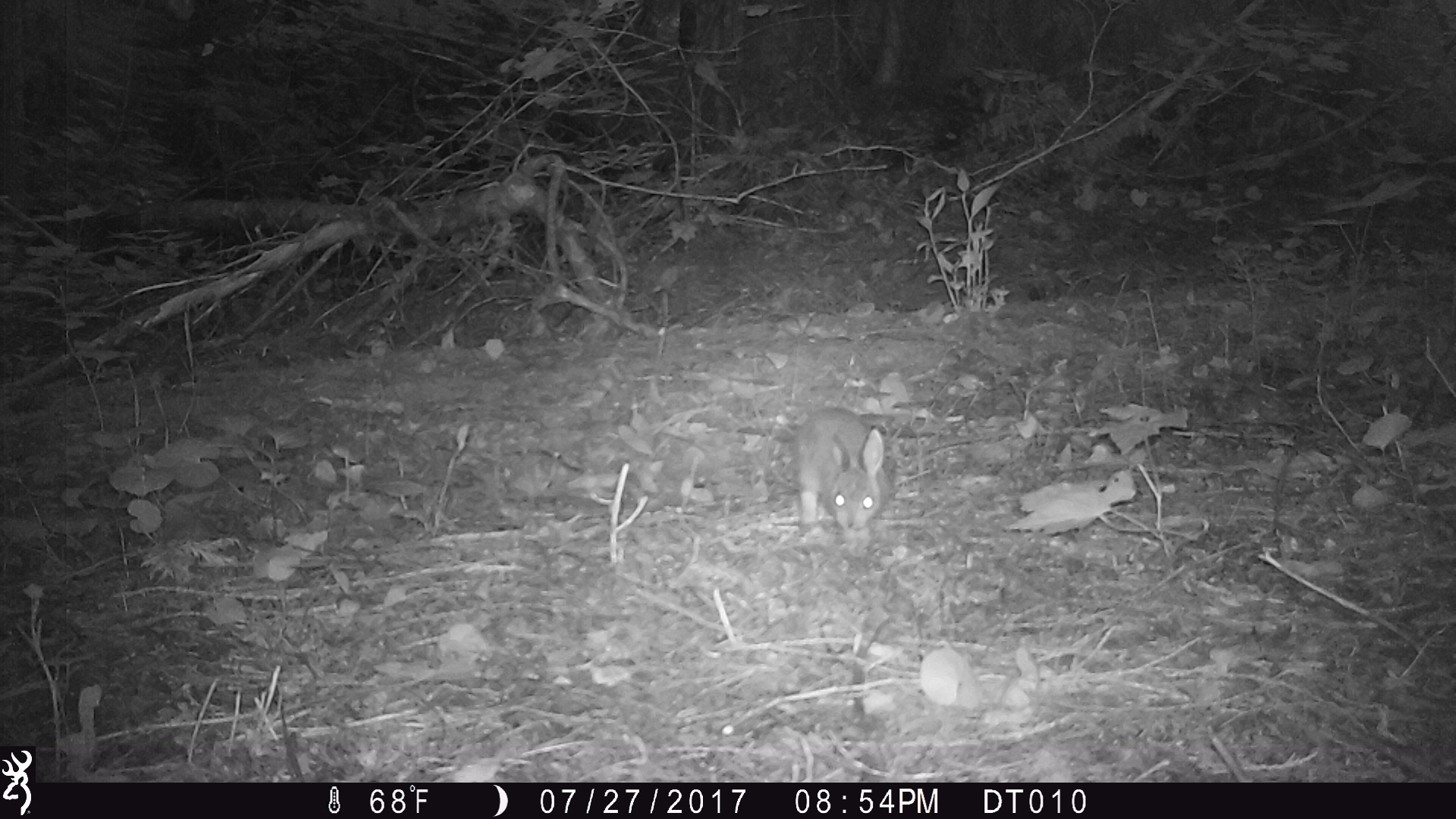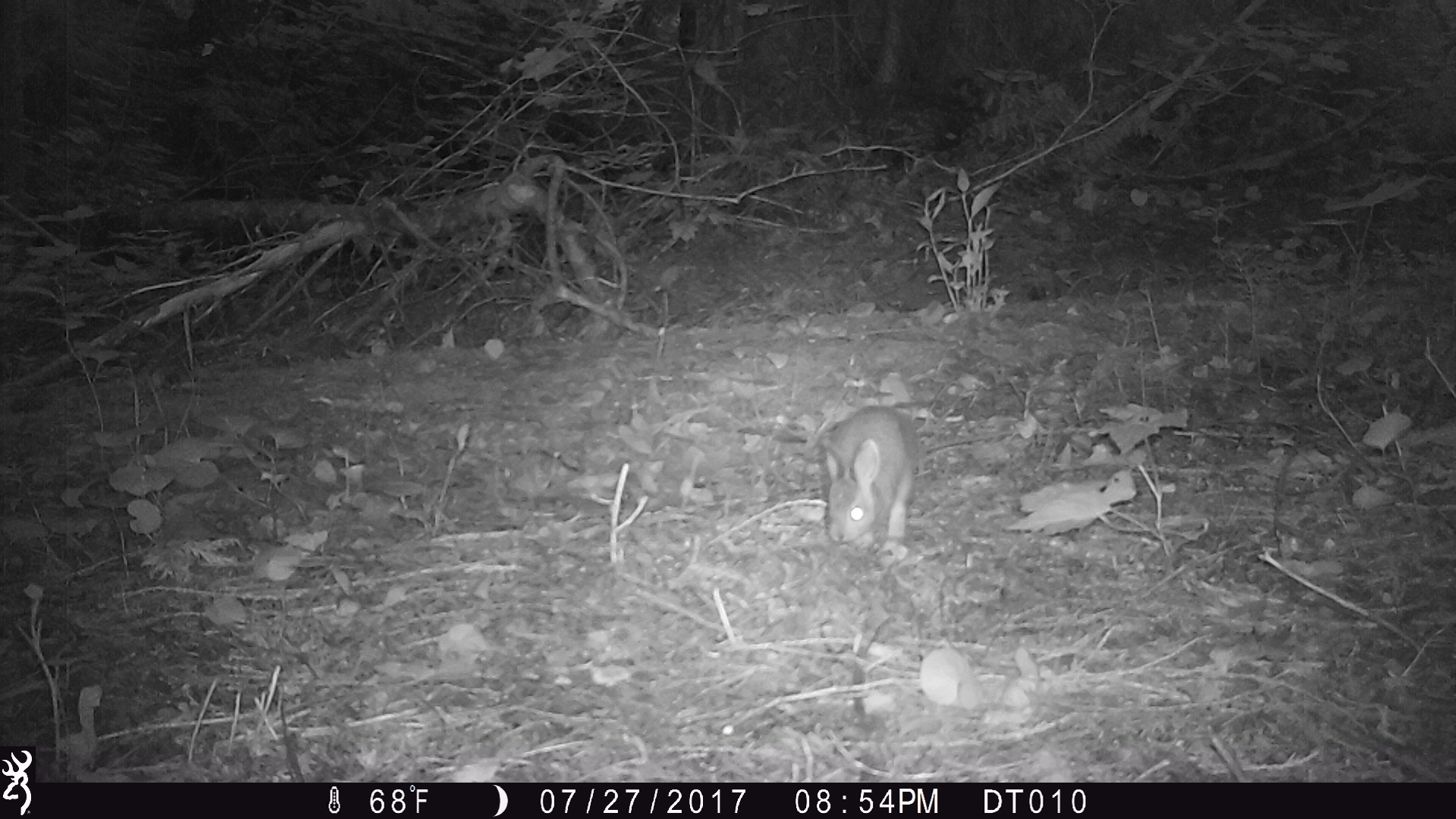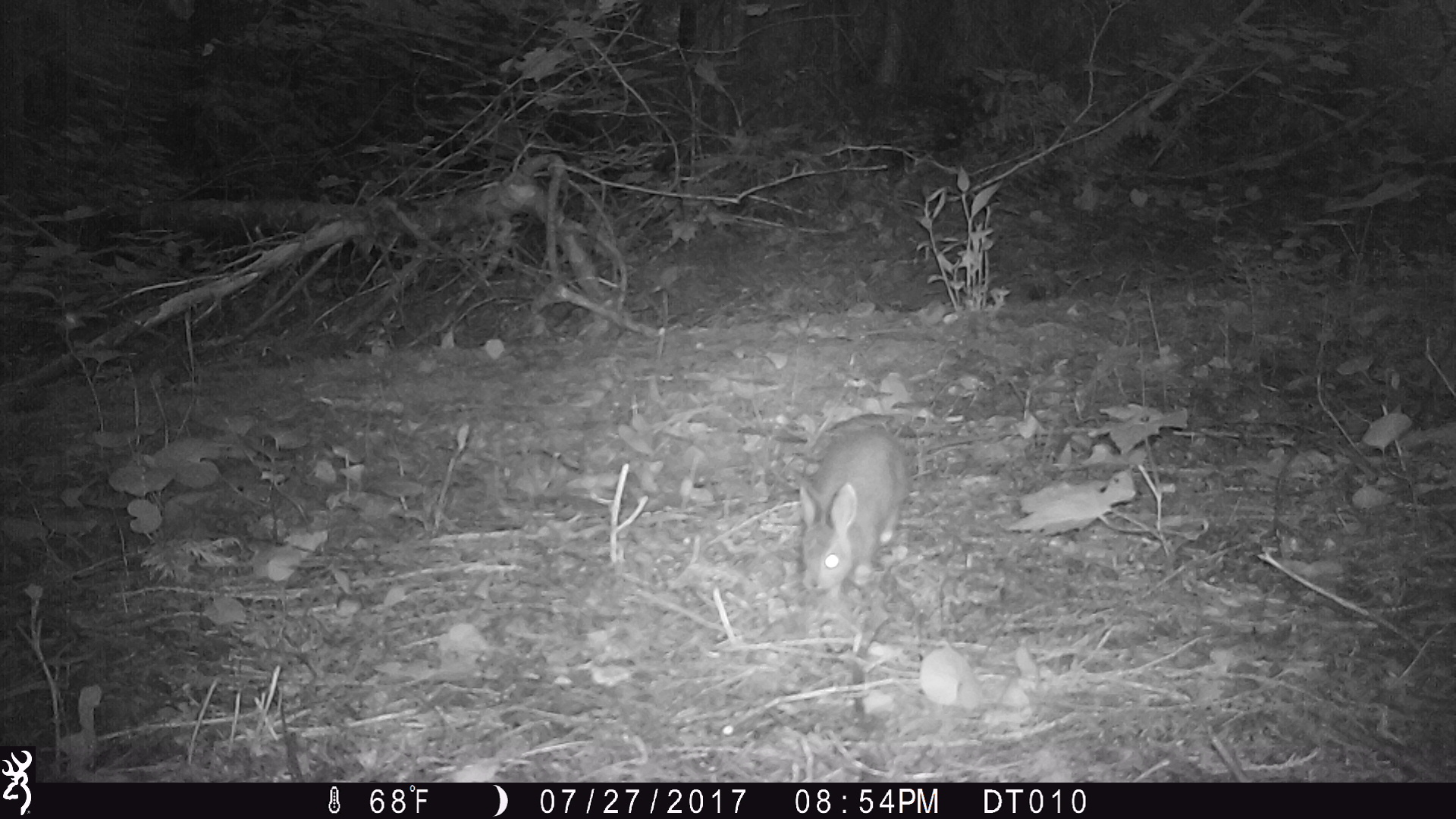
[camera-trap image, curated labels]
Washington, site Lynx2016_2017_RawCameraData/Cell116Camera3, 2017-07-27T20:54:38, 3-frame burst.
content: unidentified animal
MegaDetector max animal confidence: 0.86